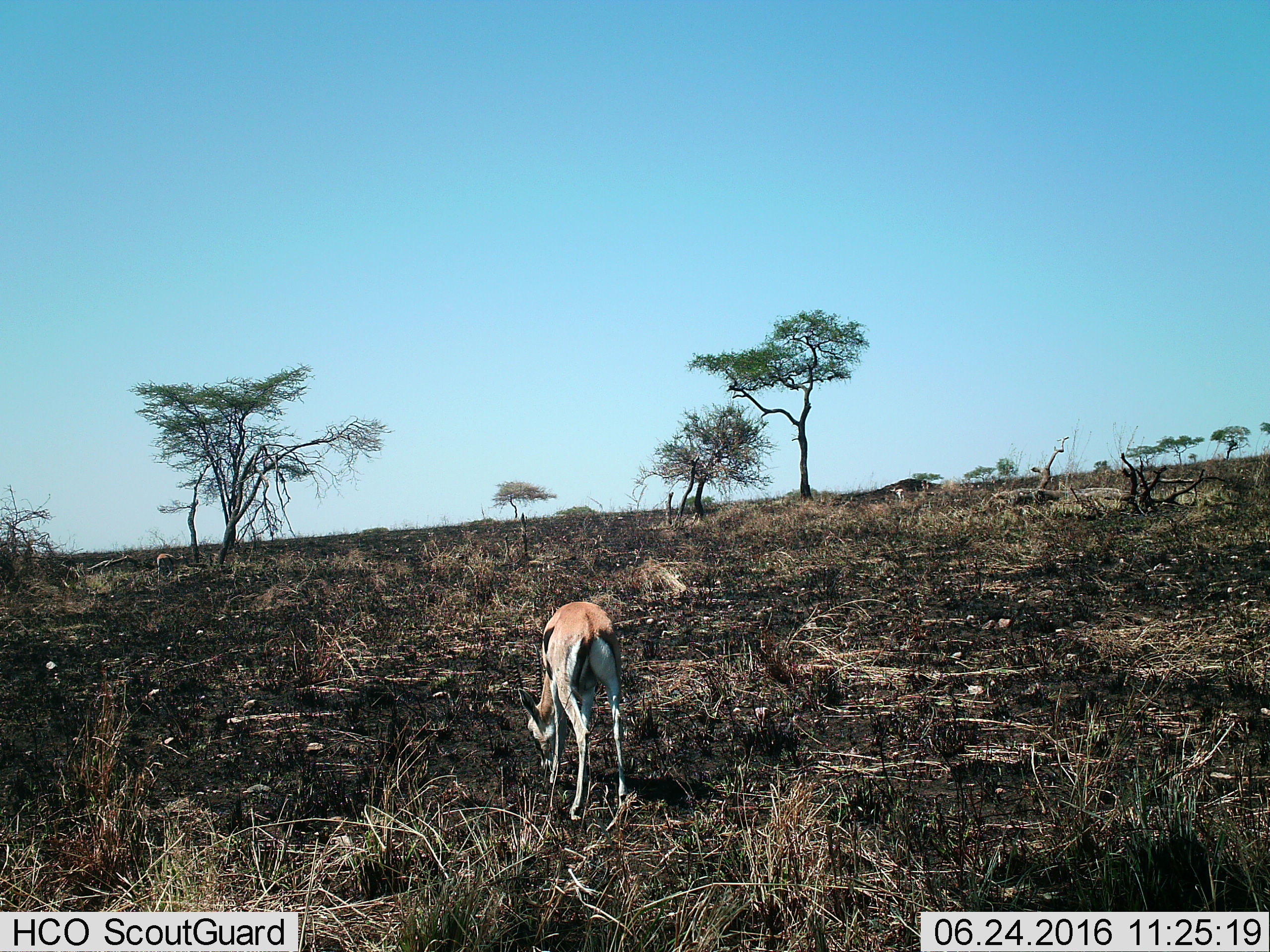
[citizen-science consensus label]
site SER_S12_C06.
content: unidentified animal